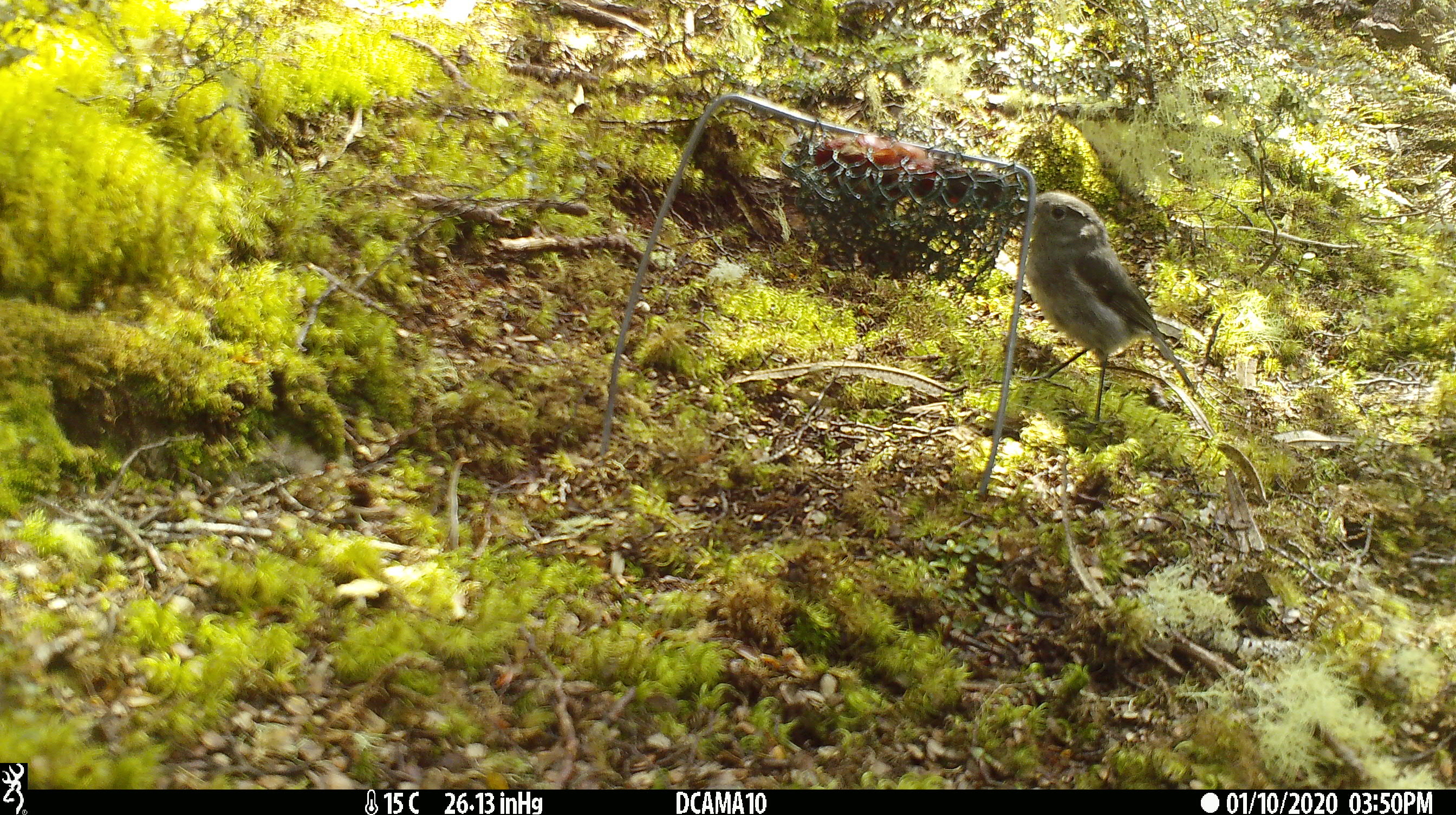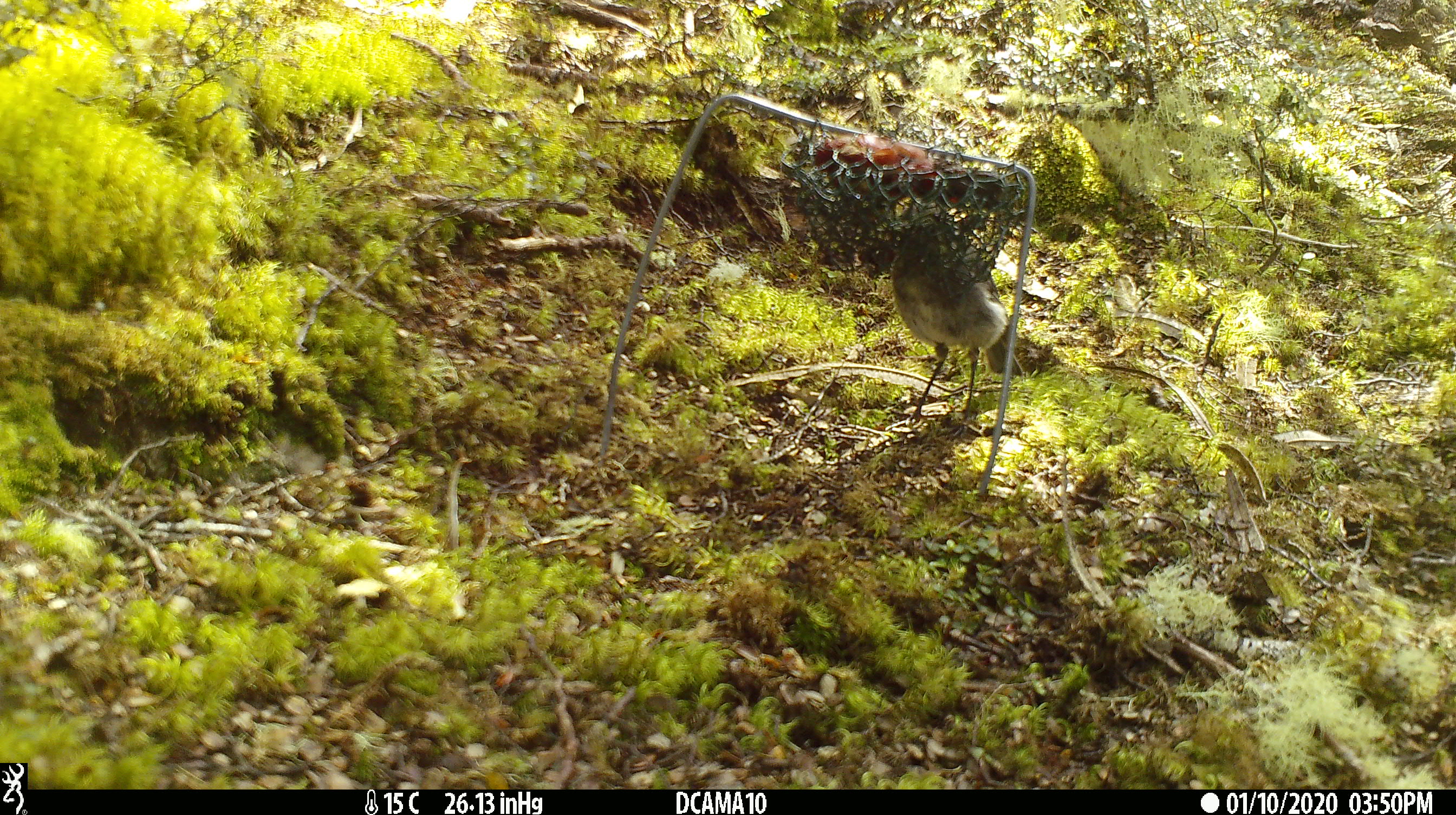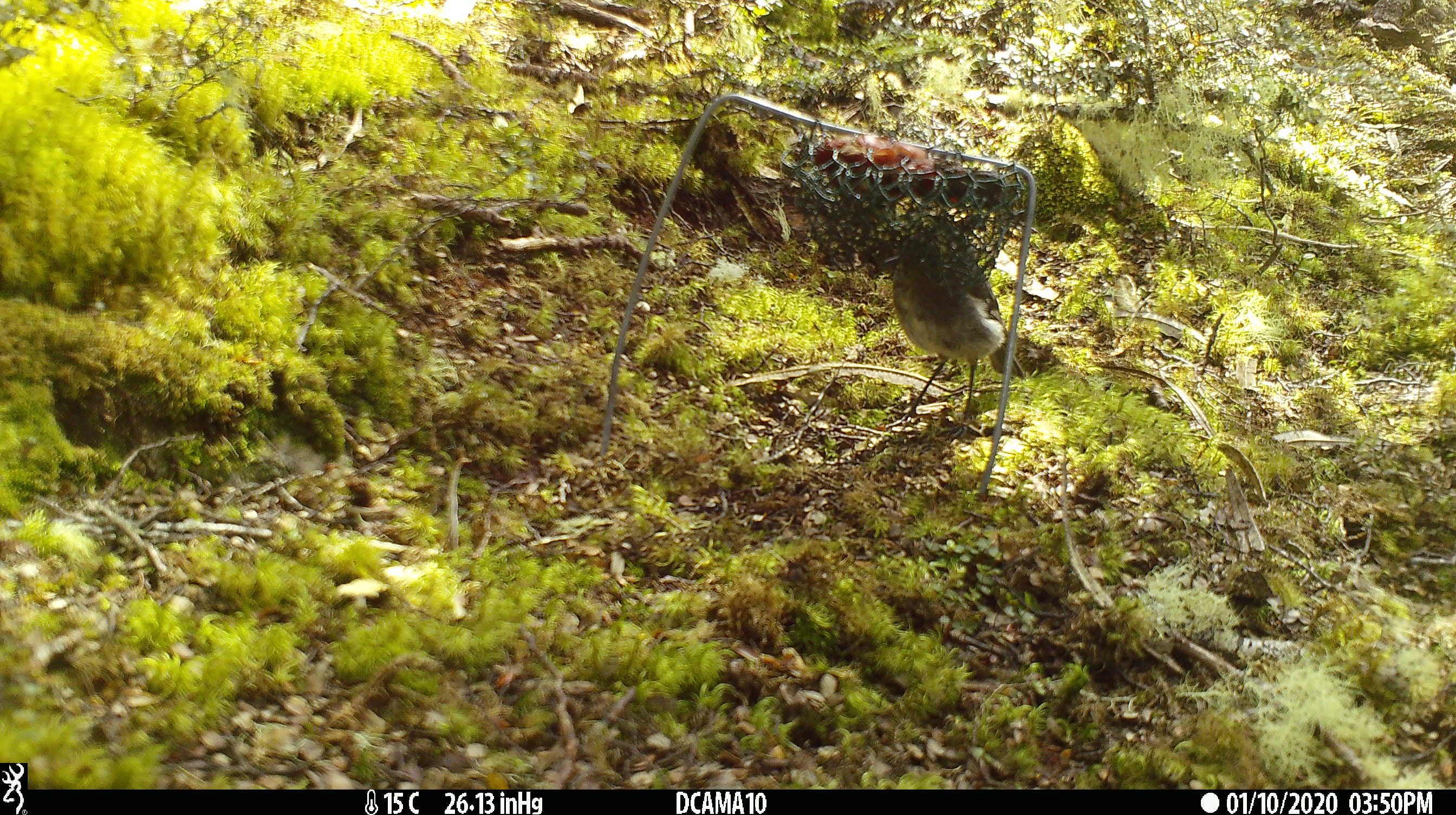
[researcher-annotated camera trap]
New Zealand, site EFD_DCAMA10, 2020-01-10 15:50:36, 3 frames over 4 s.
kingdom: Animalia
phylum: Chordata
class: Aves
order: Passeriformes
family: Petroicidae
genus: Petroica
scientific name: Petroica australis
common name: new zealand robin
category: robin